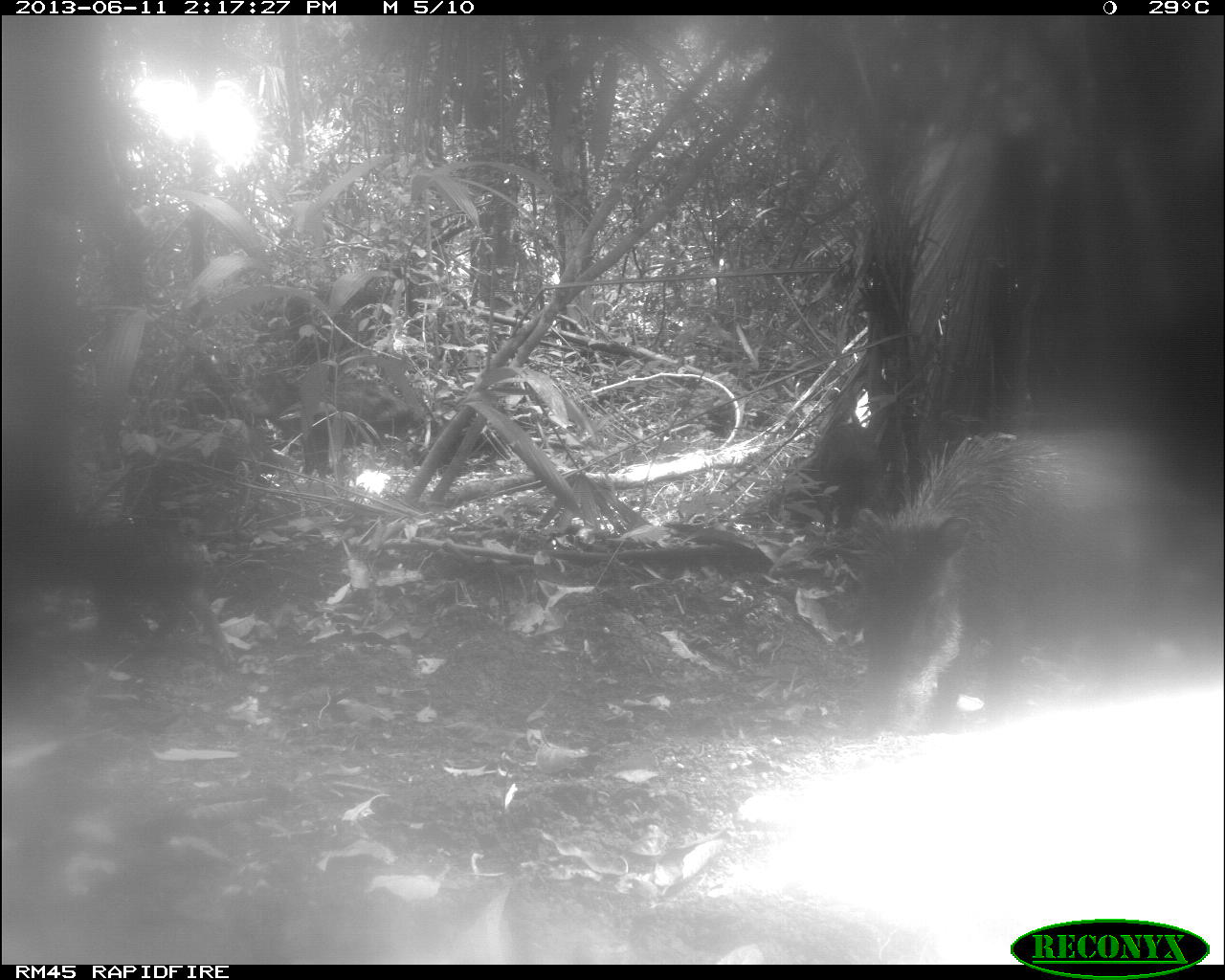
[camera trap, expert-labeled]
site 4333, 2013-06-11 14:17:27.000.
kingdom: Animalia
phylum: Chordata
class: Mammalia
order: Artiodactyla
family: Tayassuidae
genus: Tayassu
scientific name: Tayassu pecari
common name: white-lipped peccary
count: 3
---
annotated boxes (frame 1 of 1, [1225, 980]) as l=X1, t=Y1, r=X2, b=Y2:
tayassu pecari: l=843, t=432, r=1171, b=731